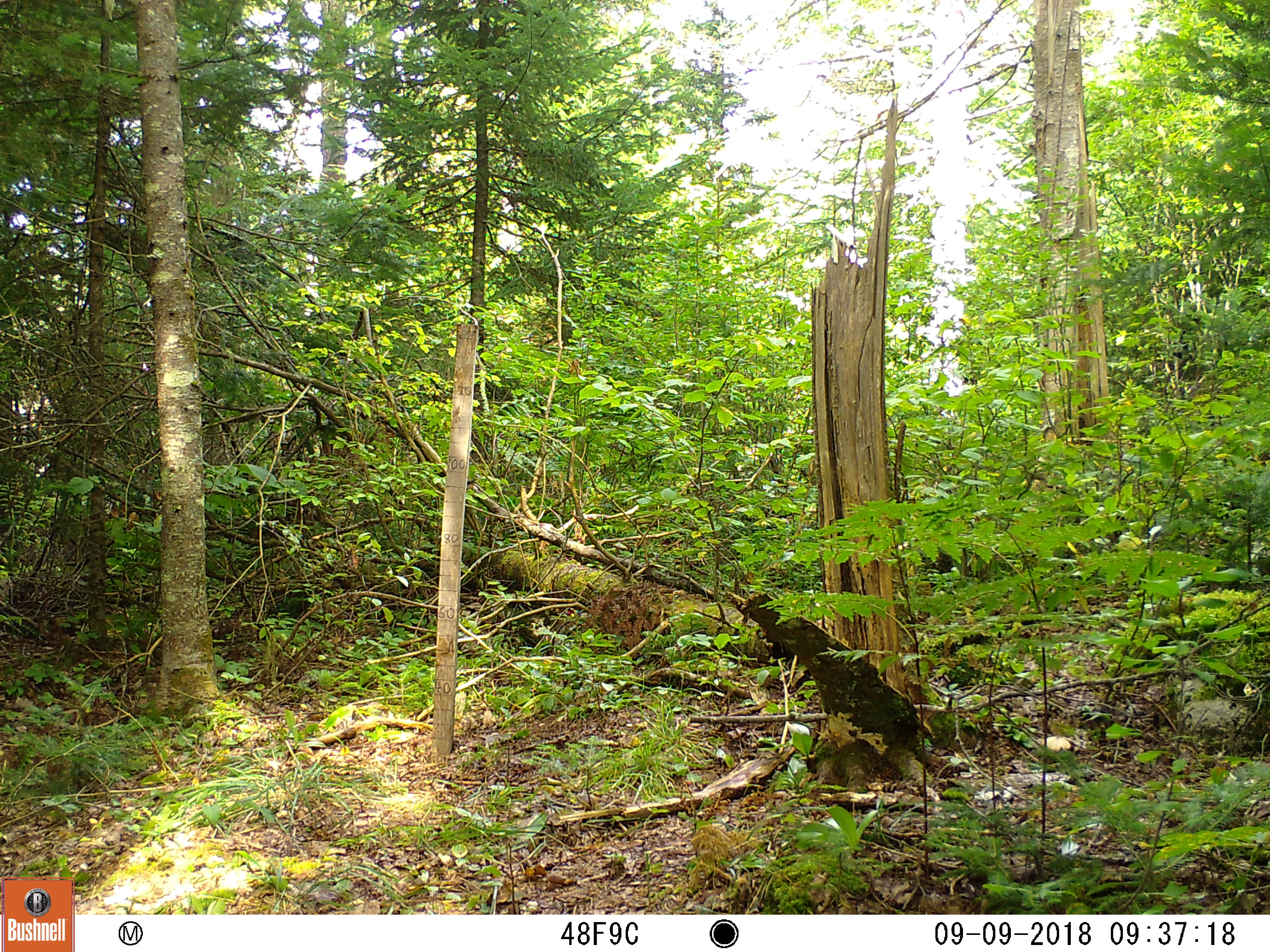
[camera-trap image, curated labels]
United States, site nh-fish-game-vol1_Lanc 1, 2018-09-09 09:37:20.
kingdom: Animalia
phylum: Chordata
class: Mammalia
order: Carnivora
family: Canidae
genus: Canis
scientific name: Canis latrans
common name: coyote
Coyote (Canis latrans).